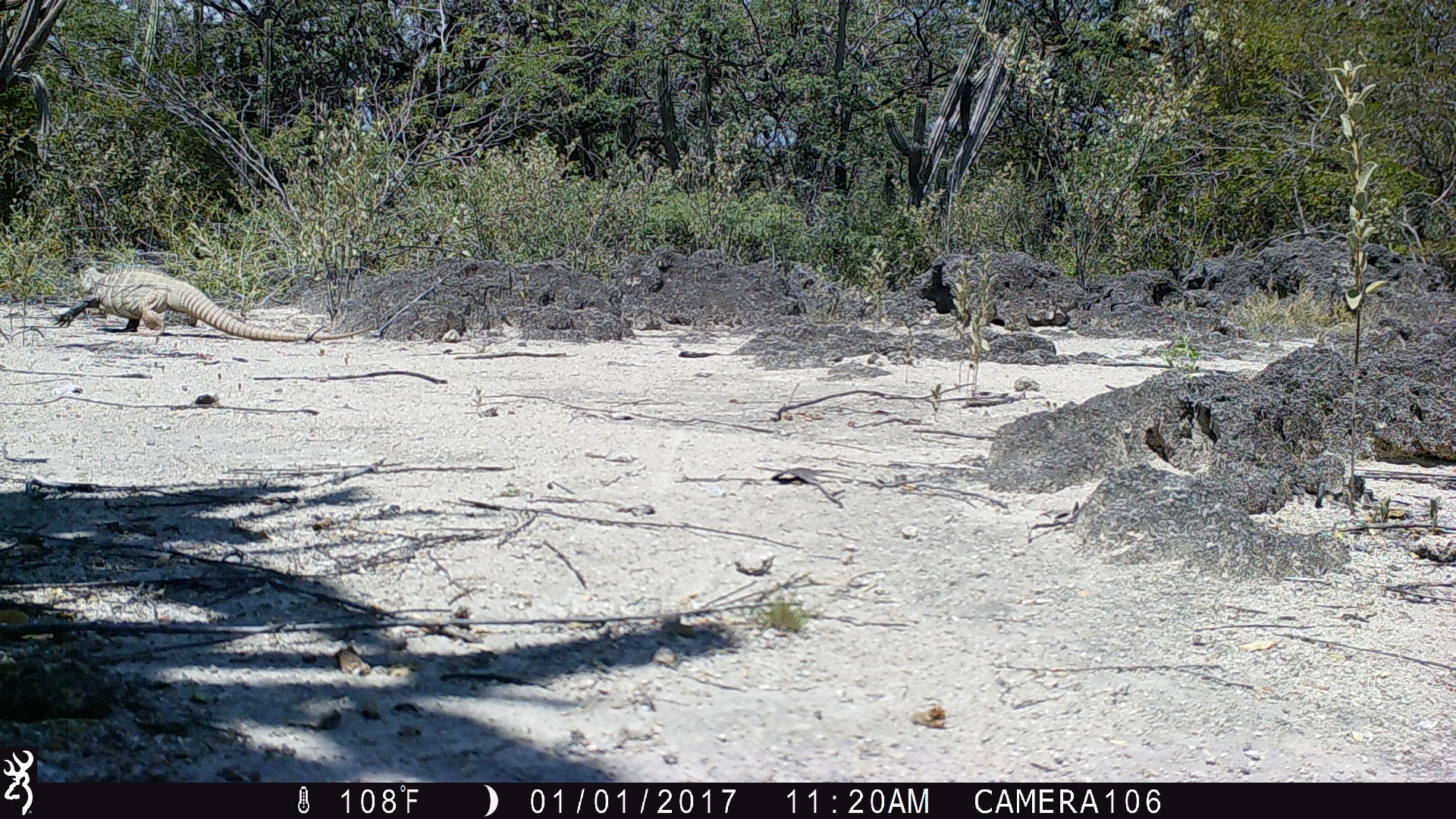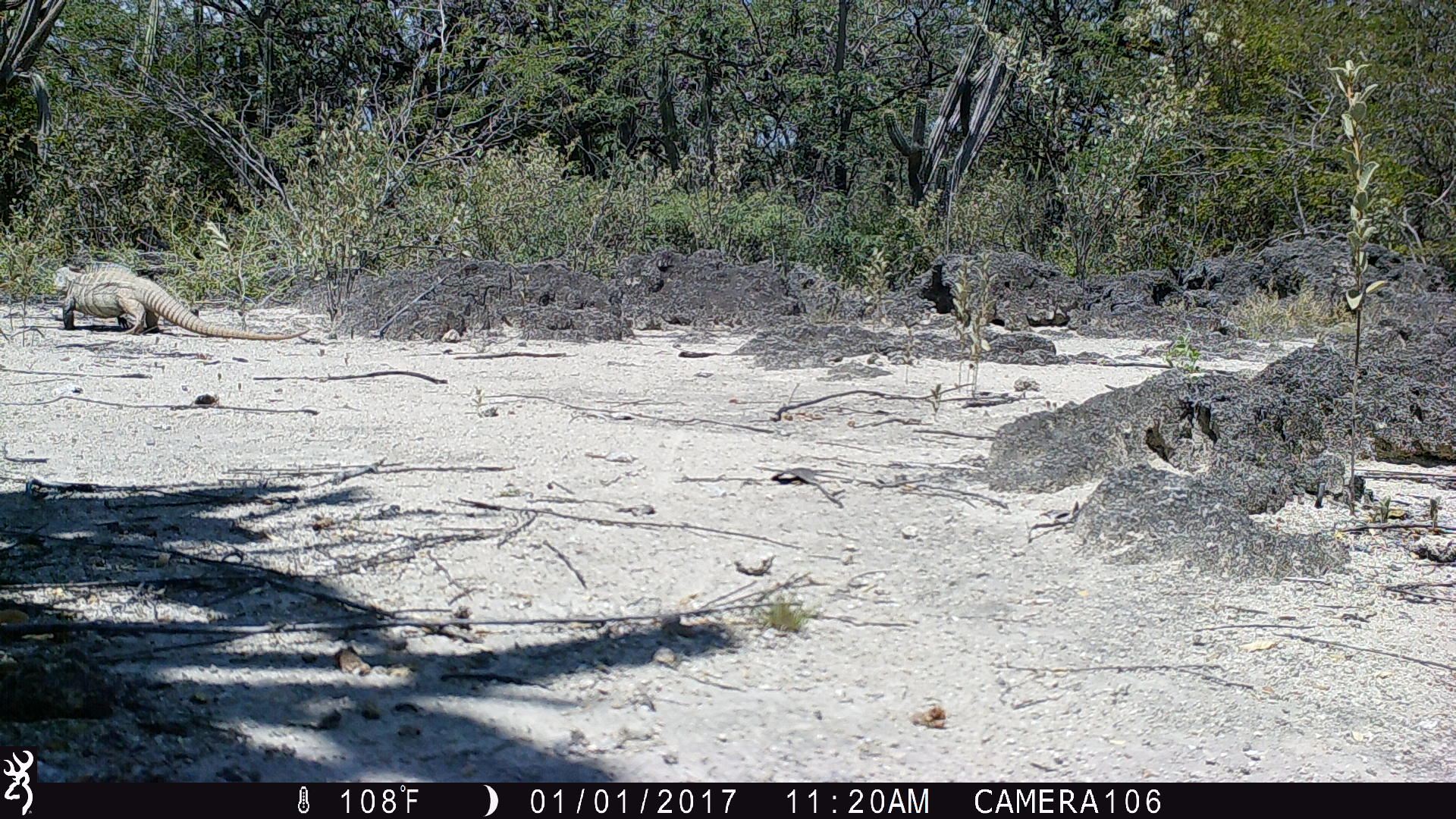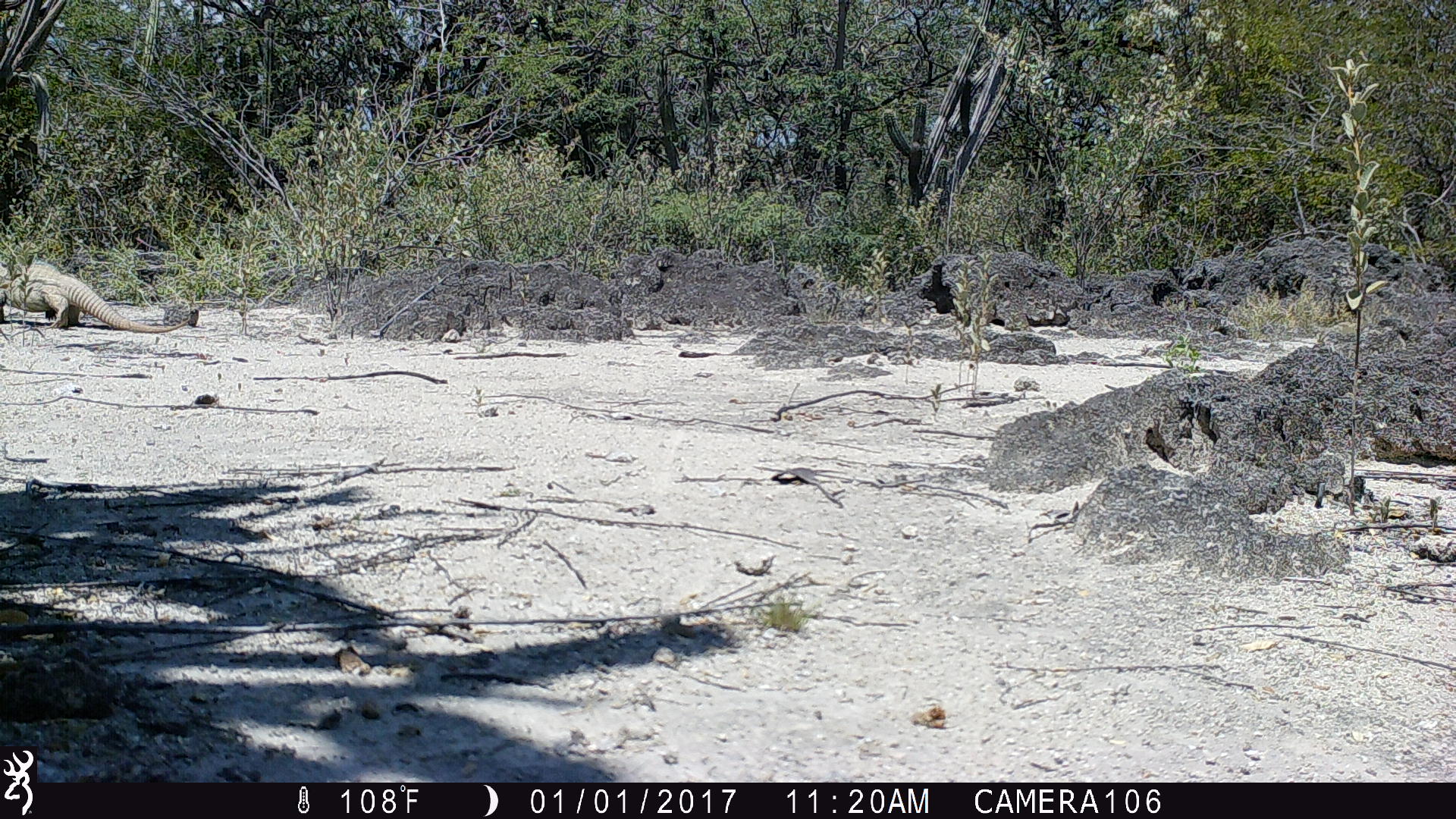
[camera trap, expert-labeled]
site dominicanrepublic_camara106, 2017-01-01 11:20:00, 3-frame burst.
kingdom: Animalia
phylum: Chordata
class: Reptilia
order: Squamata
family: Iguanidae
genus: Iguana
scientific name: Iguana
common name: typical iguanas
Iguana (typical iguanas).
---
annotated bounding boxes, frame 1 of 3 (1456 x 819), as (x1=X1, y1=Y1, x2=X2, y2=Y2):
iguana: (x1=52, y1=260, x2=354, y2=338)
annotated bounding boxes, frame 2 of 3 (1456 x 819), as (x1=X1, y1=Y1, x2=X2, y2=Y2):
iguana: (x1=48, y1=257, x2=312, y2=345)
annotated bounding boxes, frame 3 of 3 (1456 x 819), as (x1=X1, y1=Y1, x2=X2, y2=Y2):
iguana: (x1=3, y1=256, x2=193, y2=331)